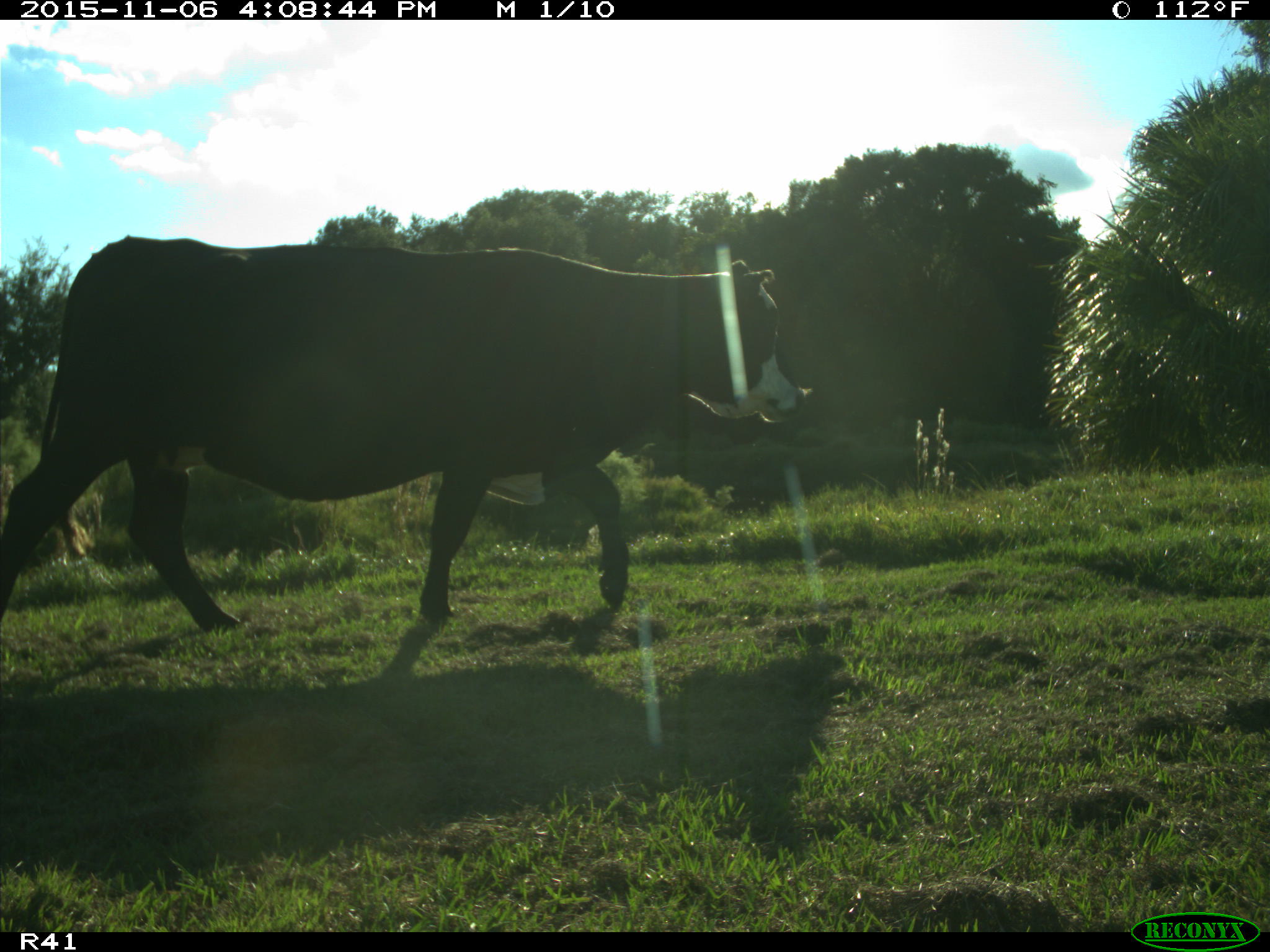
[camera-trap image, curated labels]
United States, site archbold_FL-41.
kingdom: Animalia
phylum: Chordata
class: Mammalia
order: Artiodactyla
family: Bovidae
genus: Bos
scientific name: Bos taurus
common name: domestic cow